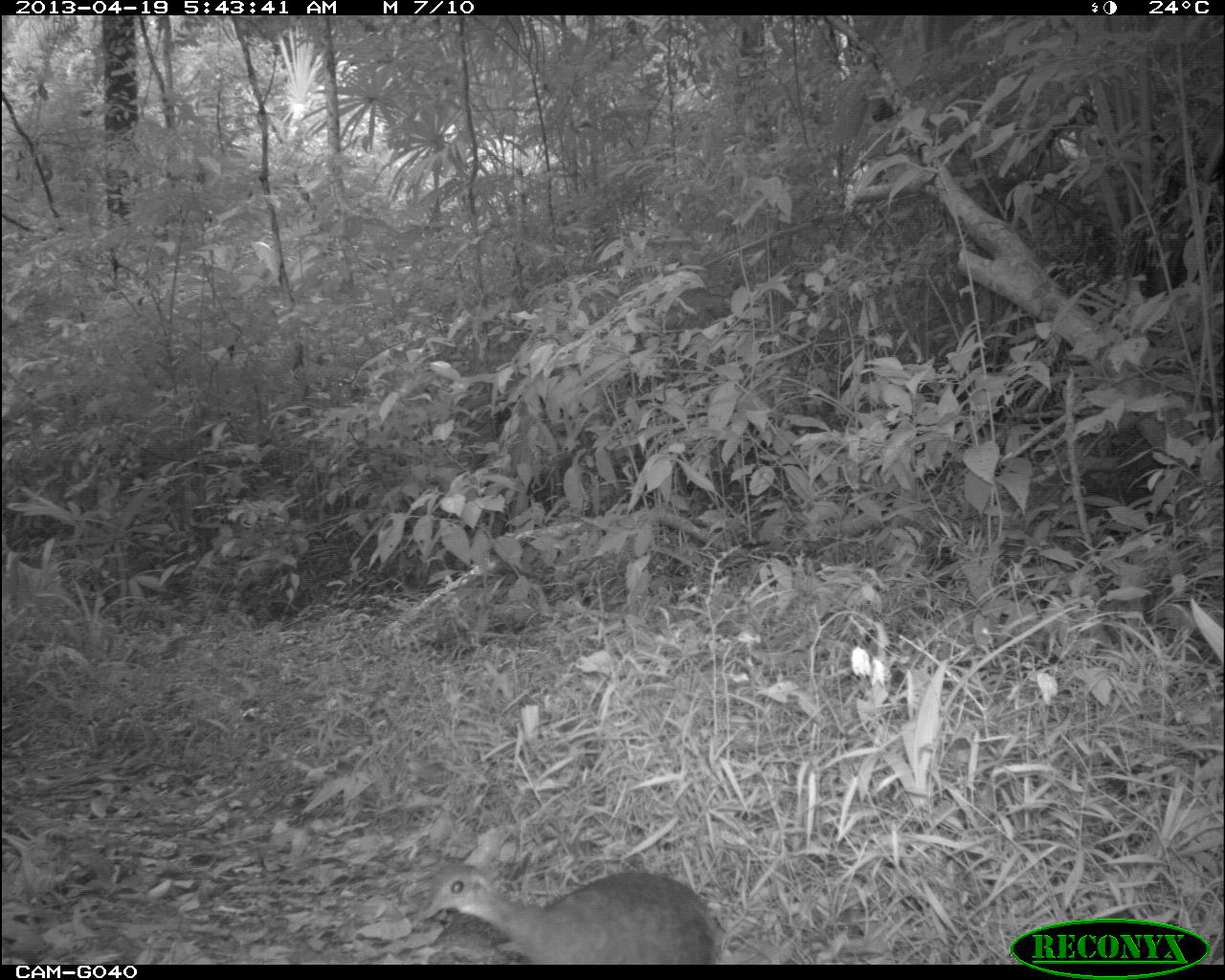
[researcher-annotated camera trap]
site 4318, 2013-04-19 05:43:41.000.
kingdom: Animalia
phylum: Chordata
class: Aves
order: Tinamiformes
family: Tinamidae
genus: Tinamus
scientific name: Tinamus major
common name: great tinamou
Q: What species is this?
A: Tinamus major (great tinamou).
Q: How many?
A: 1.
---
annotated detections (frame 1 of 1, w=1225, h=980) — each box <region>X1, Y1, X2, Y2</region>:
tinamus major: <region>419, 862, 721, 965</region>